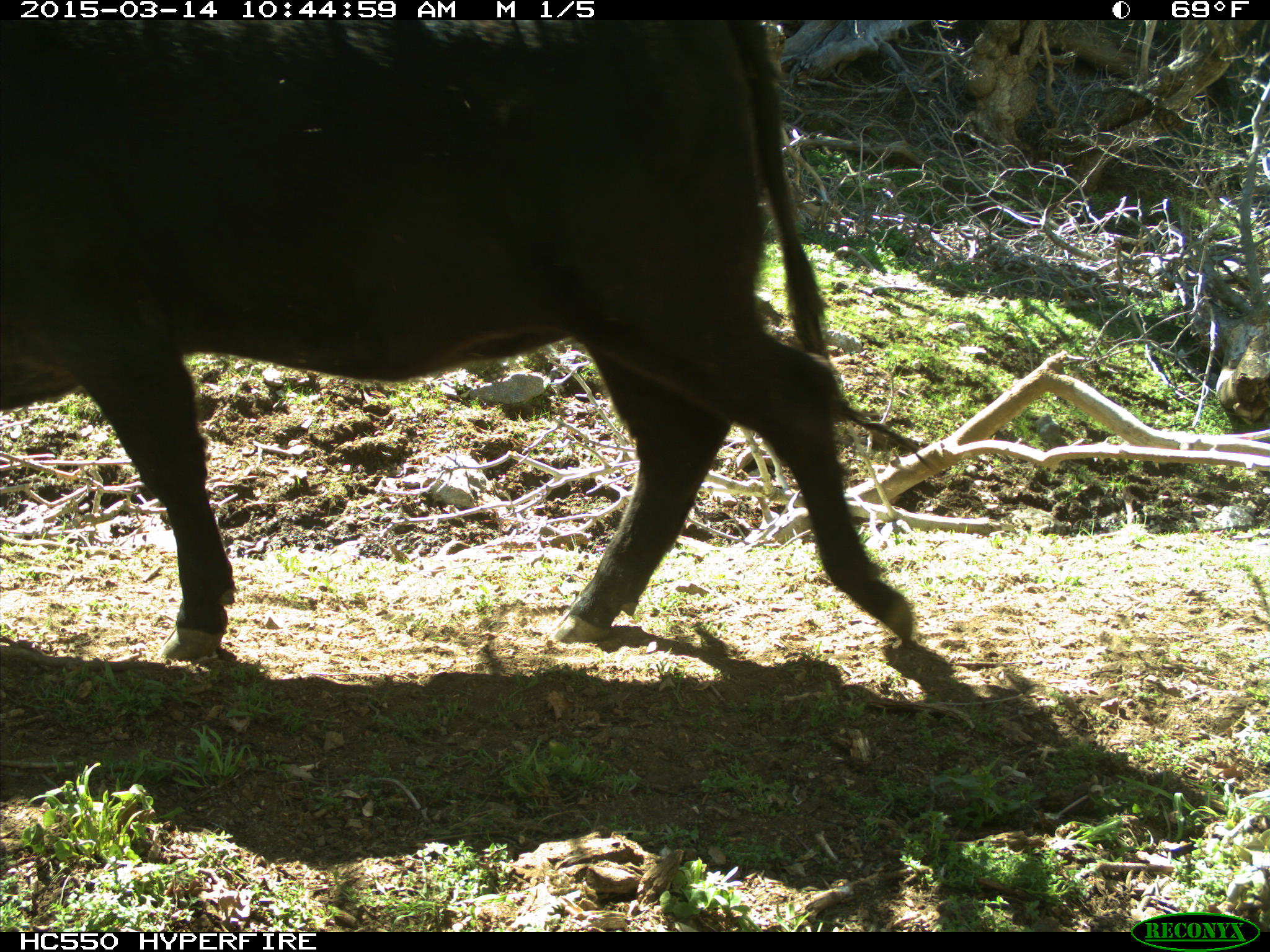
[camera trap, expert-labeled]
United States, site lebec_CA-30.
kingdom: Animalia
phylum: Chordata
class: Mammalia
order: Artiodactyla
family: Bovidae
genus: Bos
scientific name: Bos taurus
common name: domestic cow